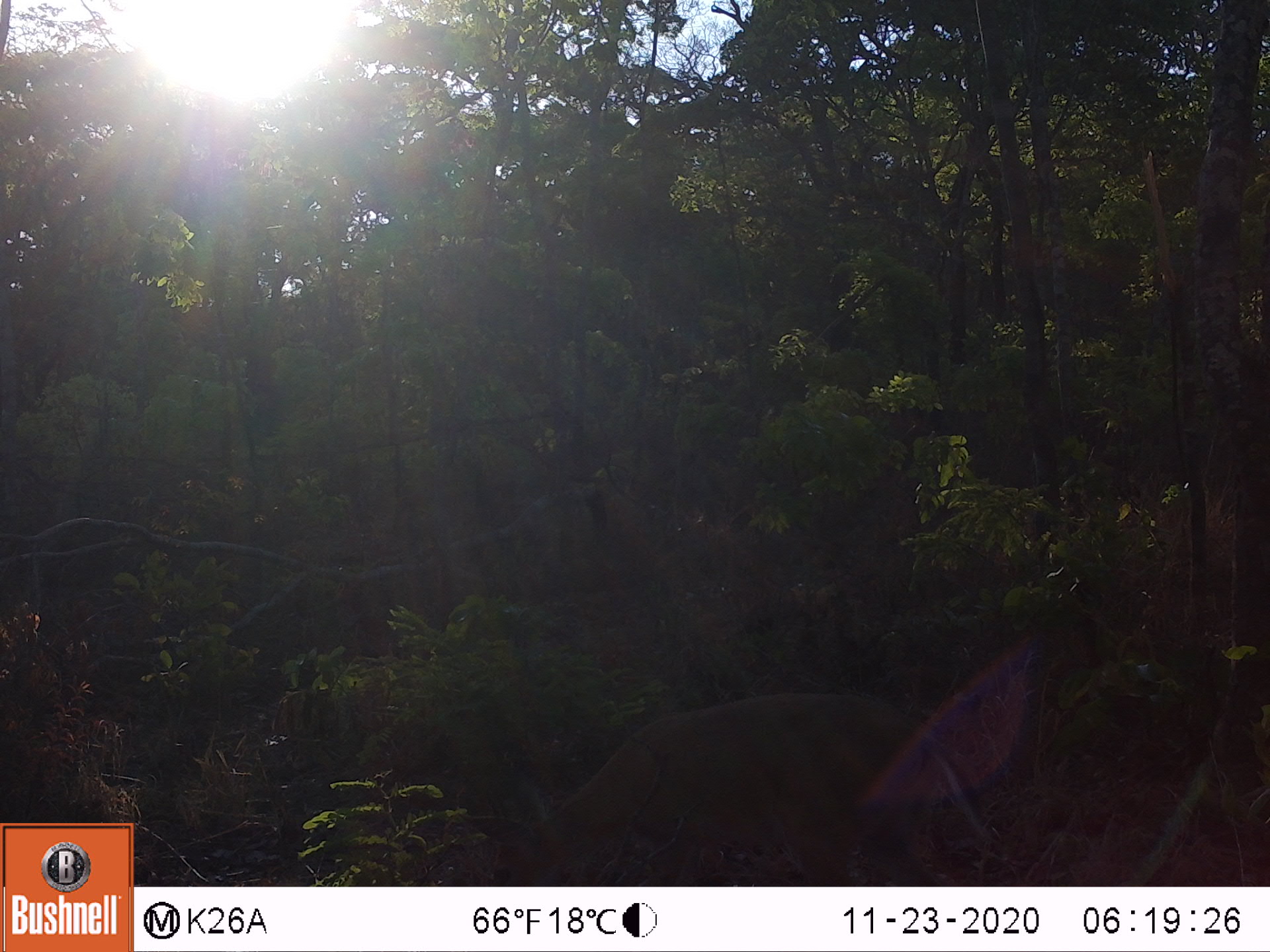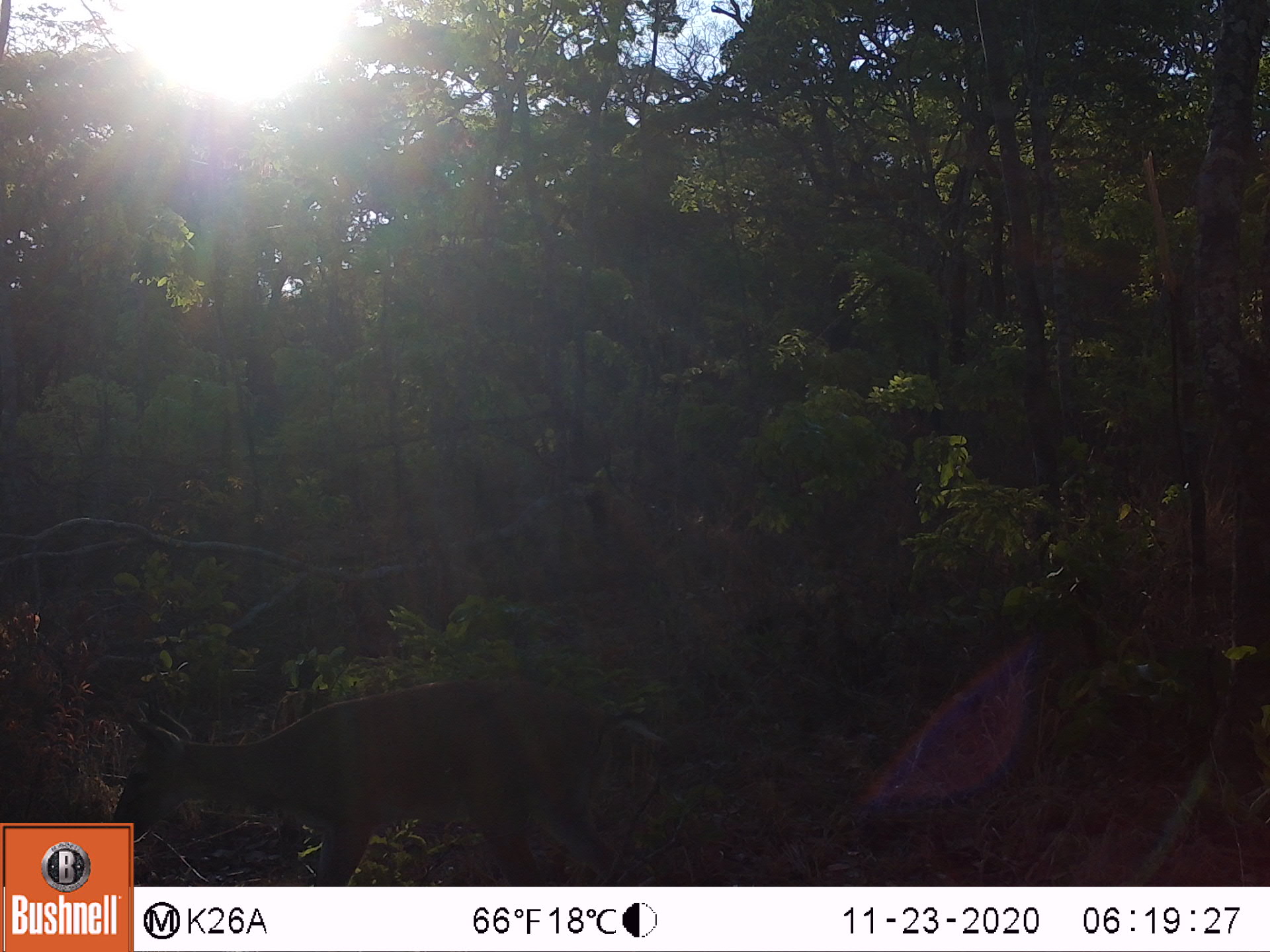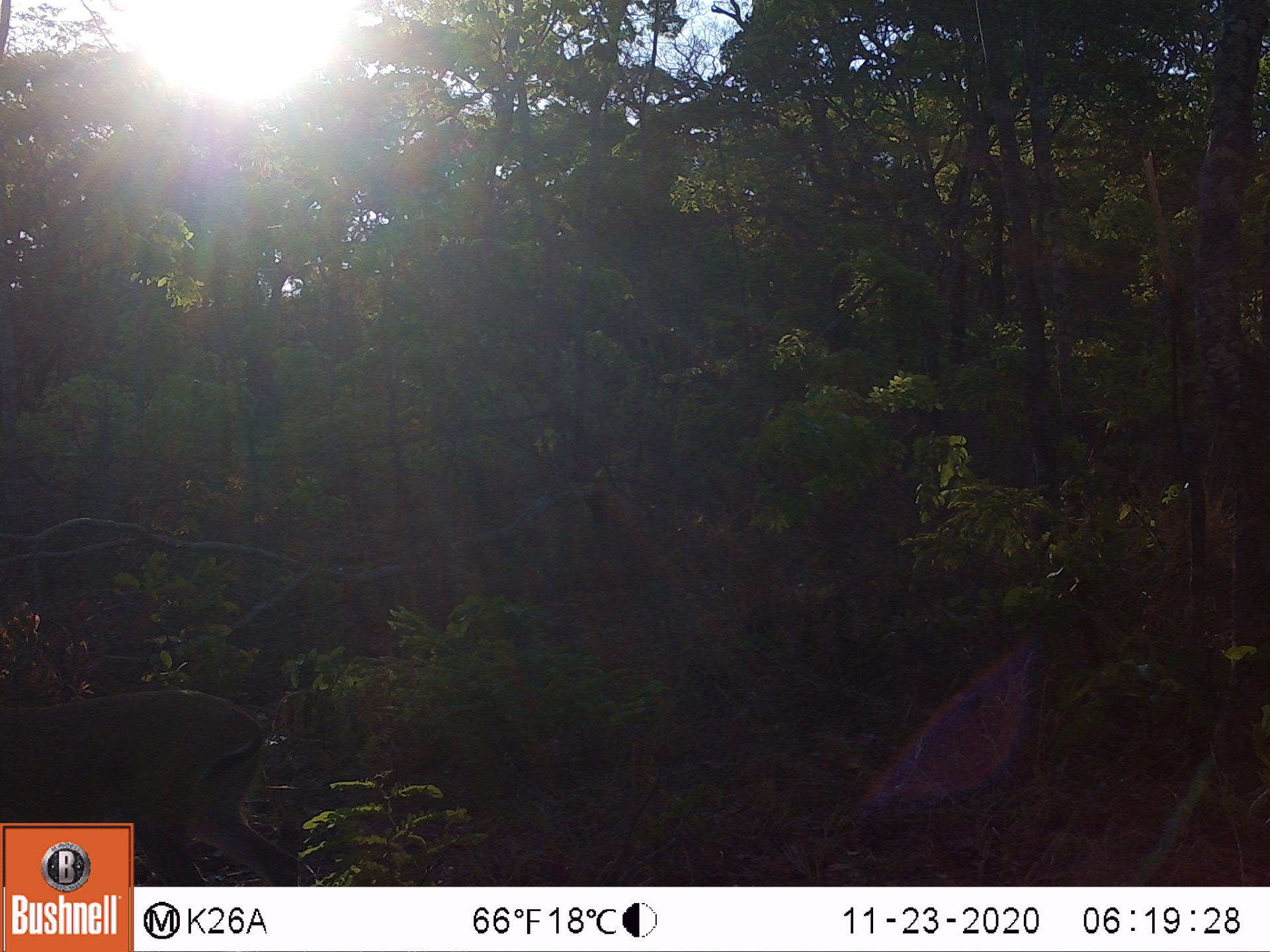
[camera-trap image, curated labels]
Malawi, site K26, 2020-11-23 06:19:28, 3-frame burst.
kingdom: Animalia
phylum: Chordata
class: Mammalia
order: Artiodactyla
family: Bovidae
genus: Sylvicapra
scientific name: Sylvicapra grimmia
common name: common duiker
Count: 1.